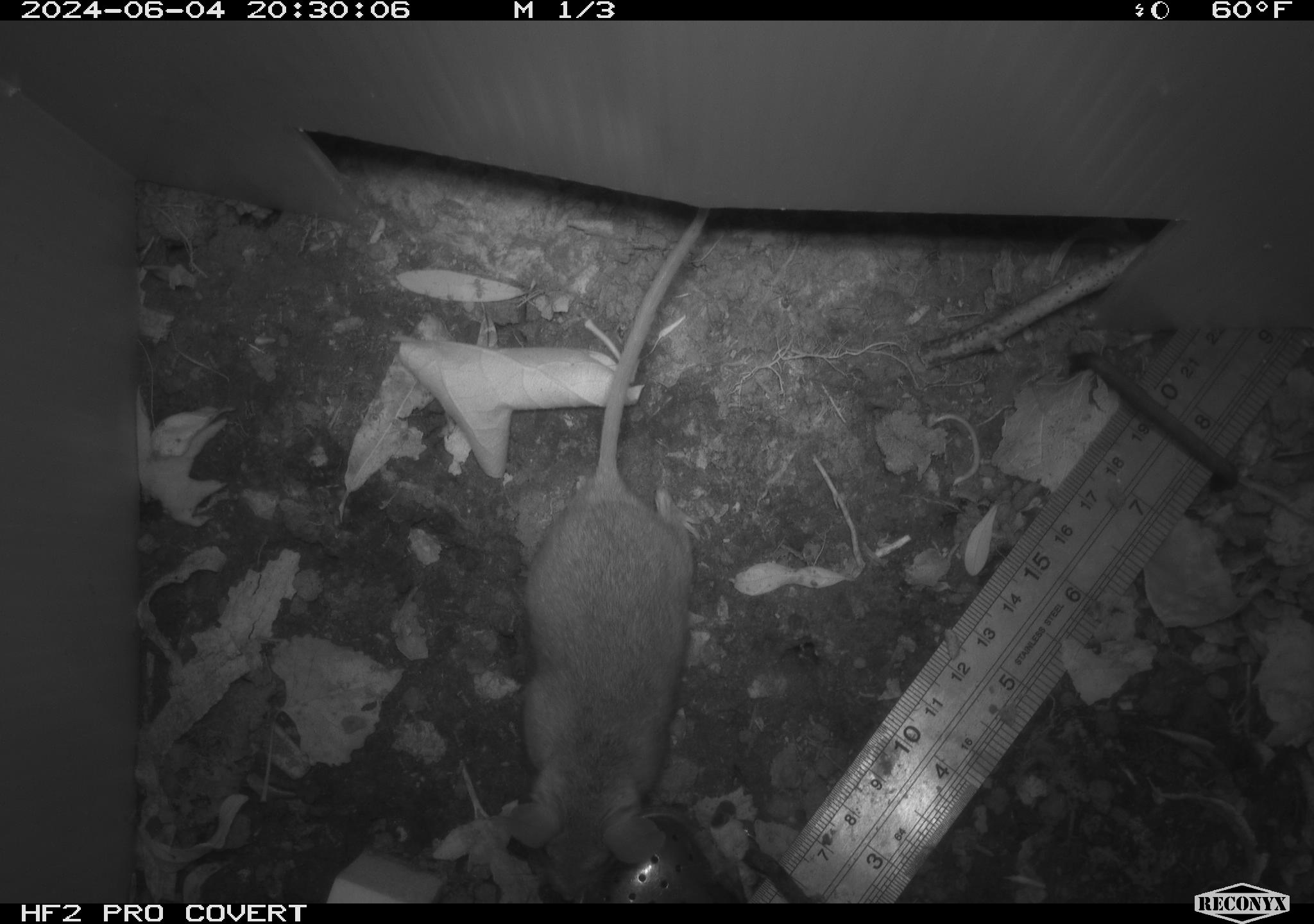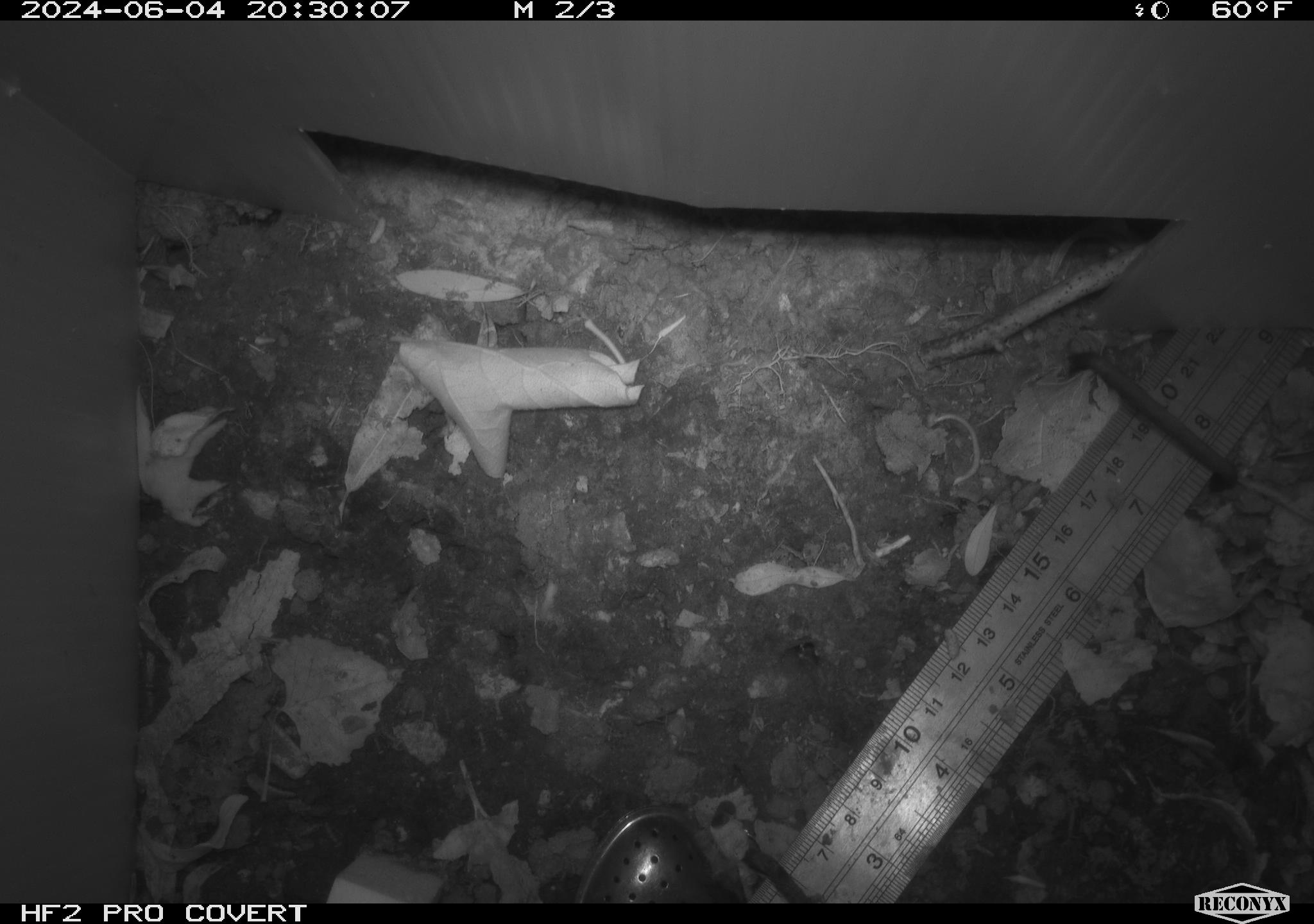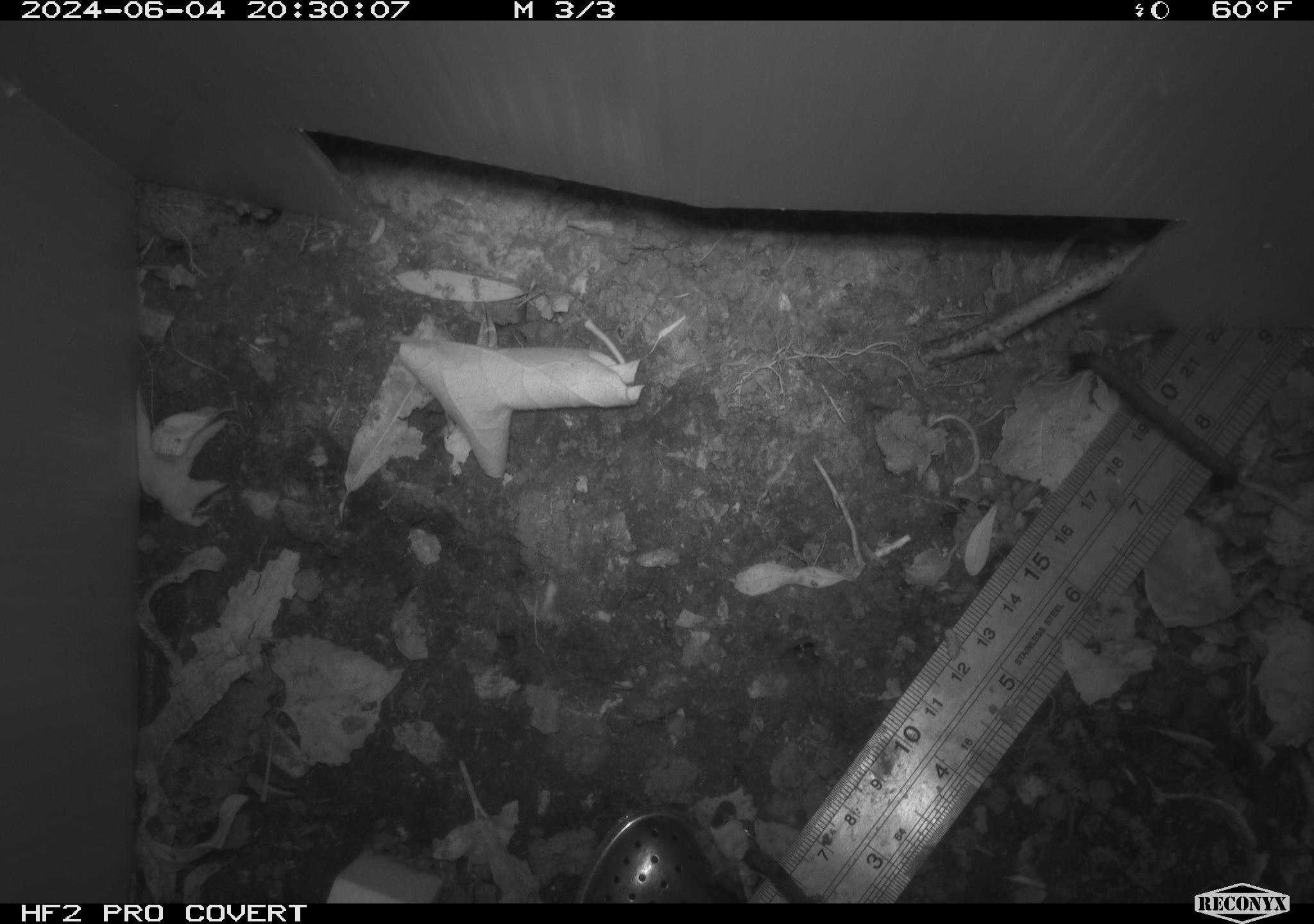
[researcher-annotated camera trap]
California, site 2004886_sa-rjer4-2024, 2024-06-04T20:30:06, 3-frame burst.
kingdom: Animalia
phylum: Chordata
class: Mammalia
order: Rodentia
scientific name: Rodentia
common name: mouse species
Mouse species (Rodentia).